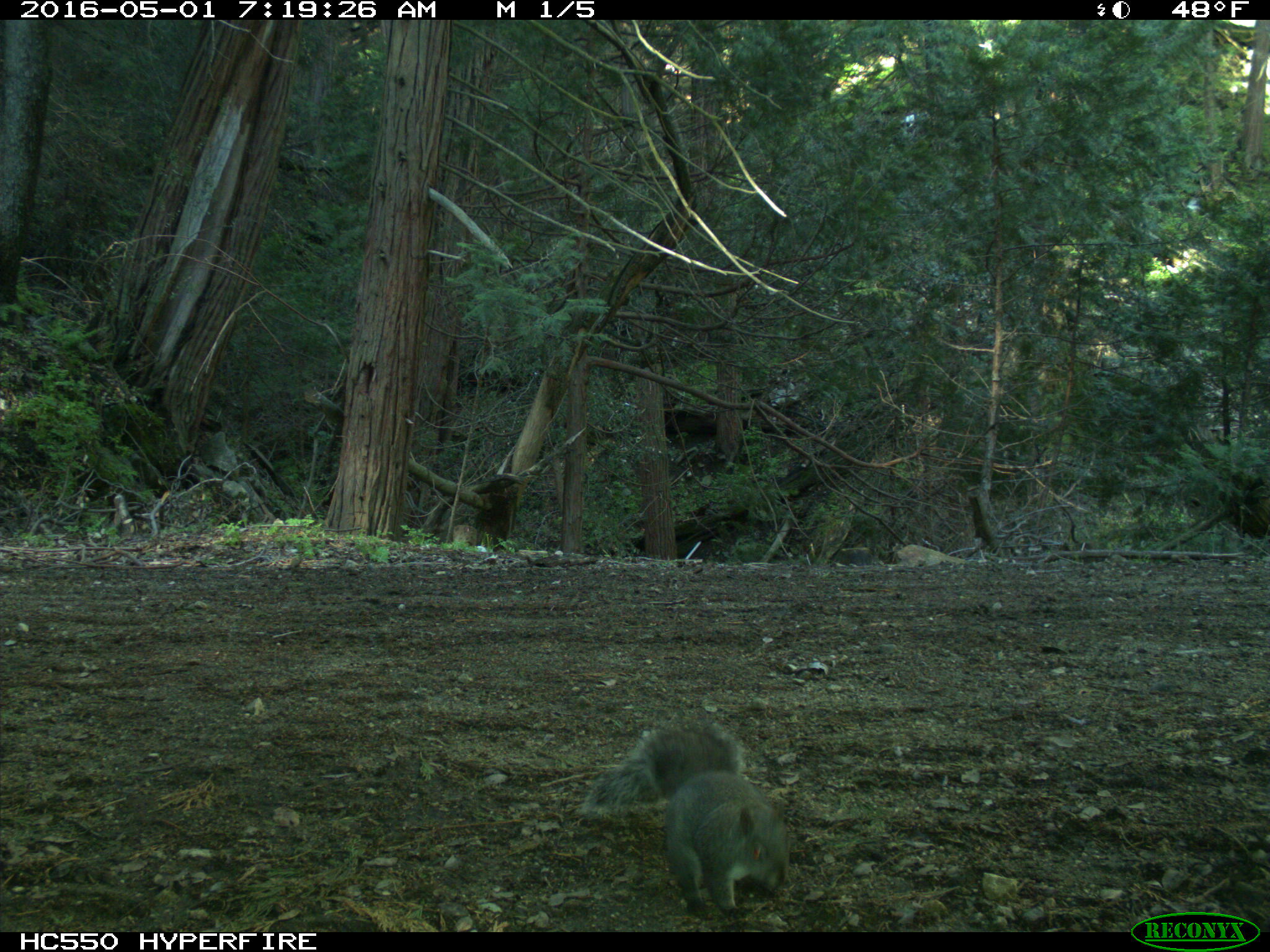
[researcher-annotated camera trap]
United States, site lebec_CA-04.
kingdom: Animalia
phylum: Chordata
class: Mammalia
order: Rodentia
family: Sciuridae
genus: Sciurus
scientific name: Sciurus carolinensis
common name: eastern gray squirrel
Sciurus carolinensis (eastern gray squirrel).